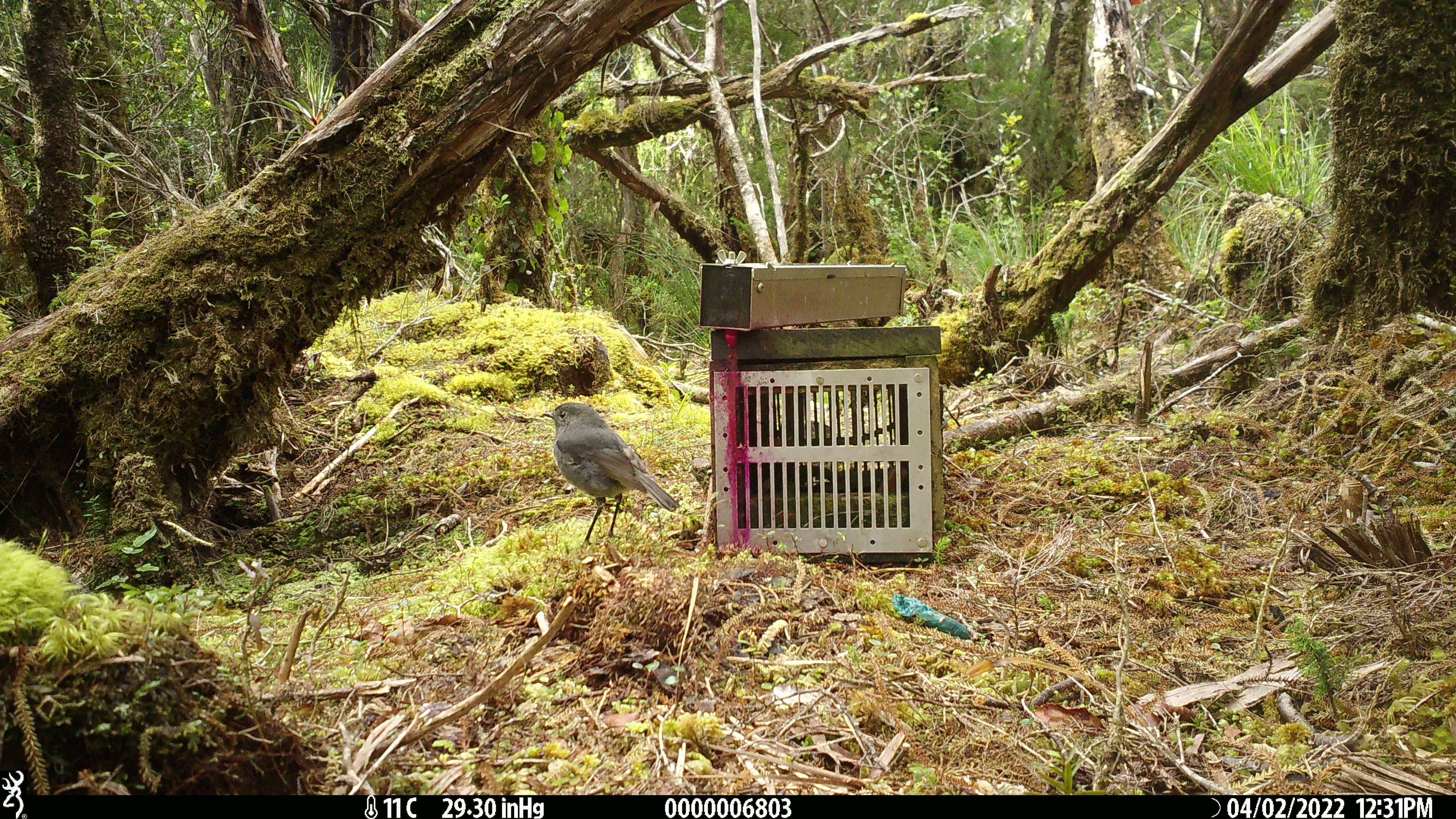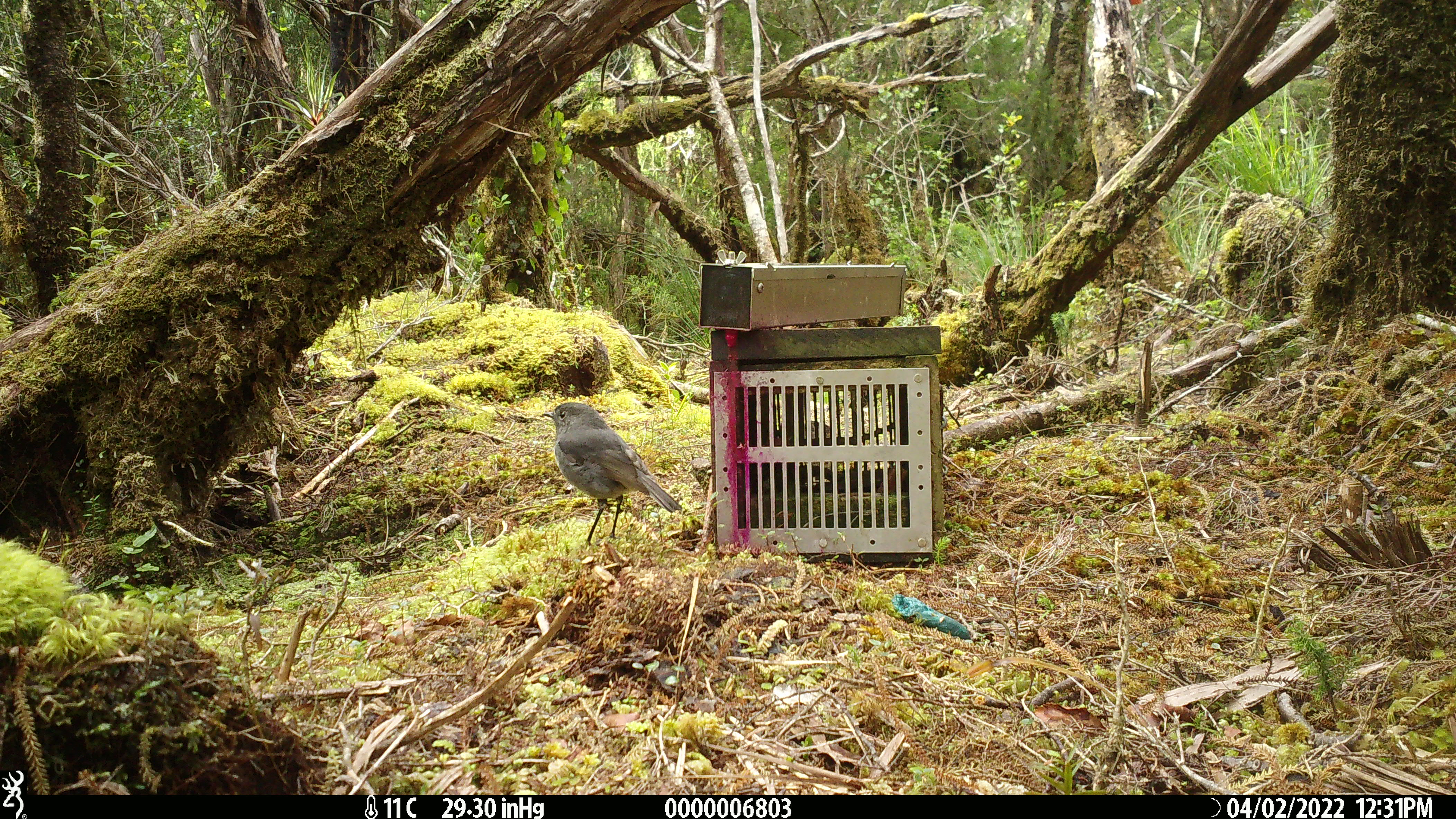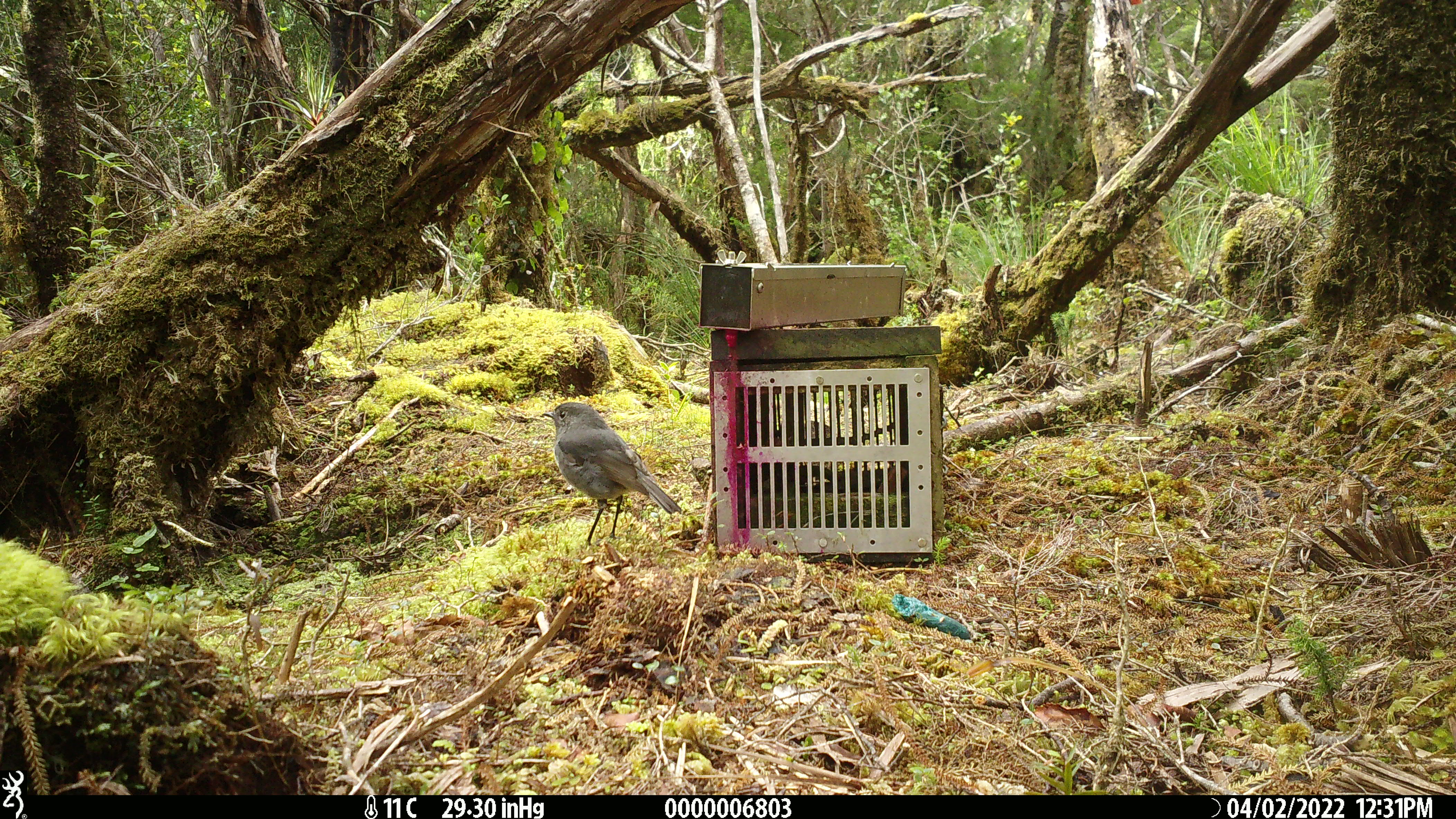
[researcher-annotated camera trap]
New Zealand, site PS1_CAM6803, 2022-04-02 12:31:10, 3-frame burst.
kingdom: Animalia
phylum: Chordata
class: Aves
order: Passeriformes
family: Petroicidae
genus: Petroica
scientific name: Petroica australis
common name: new zealand robin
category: robin